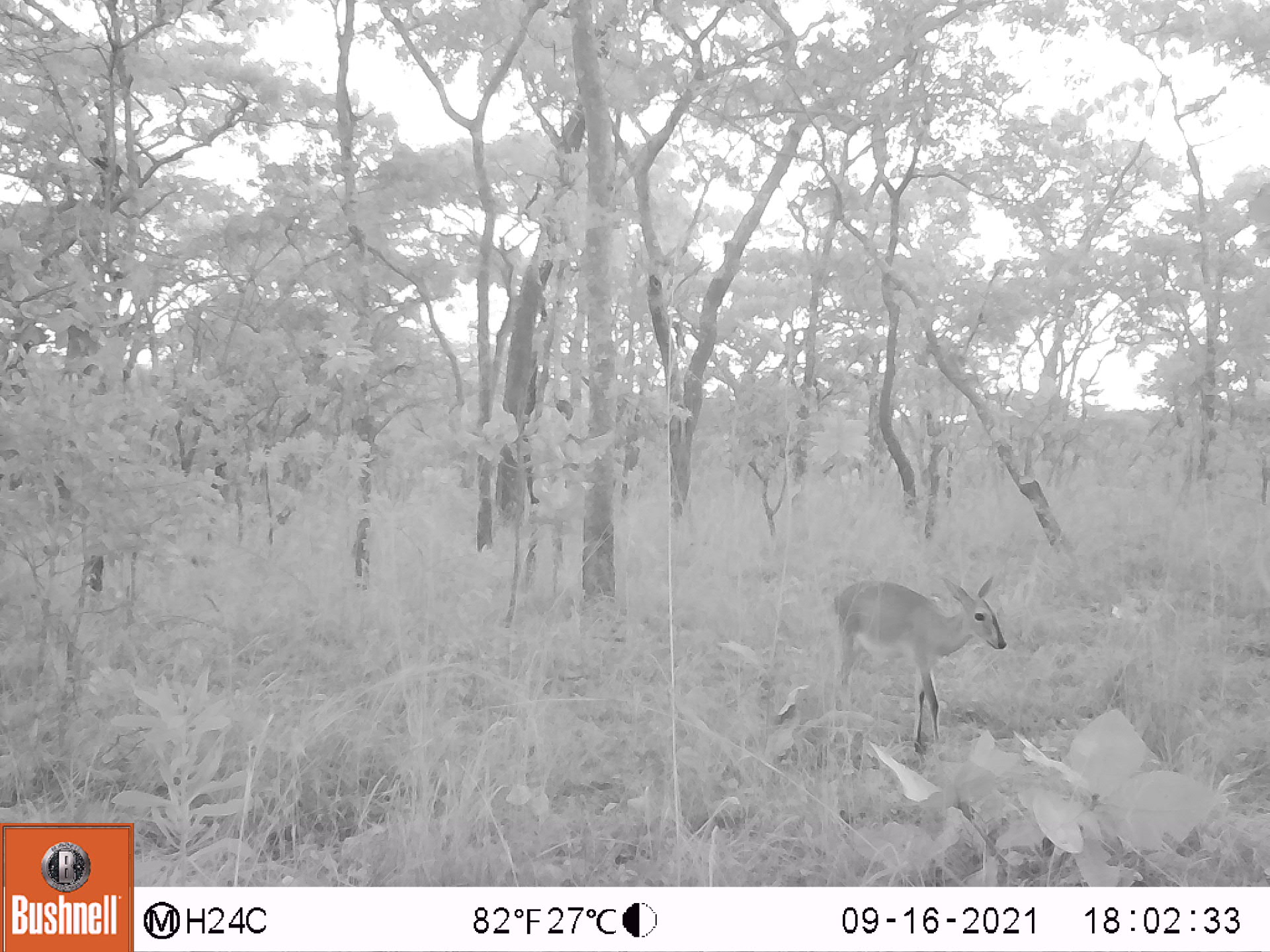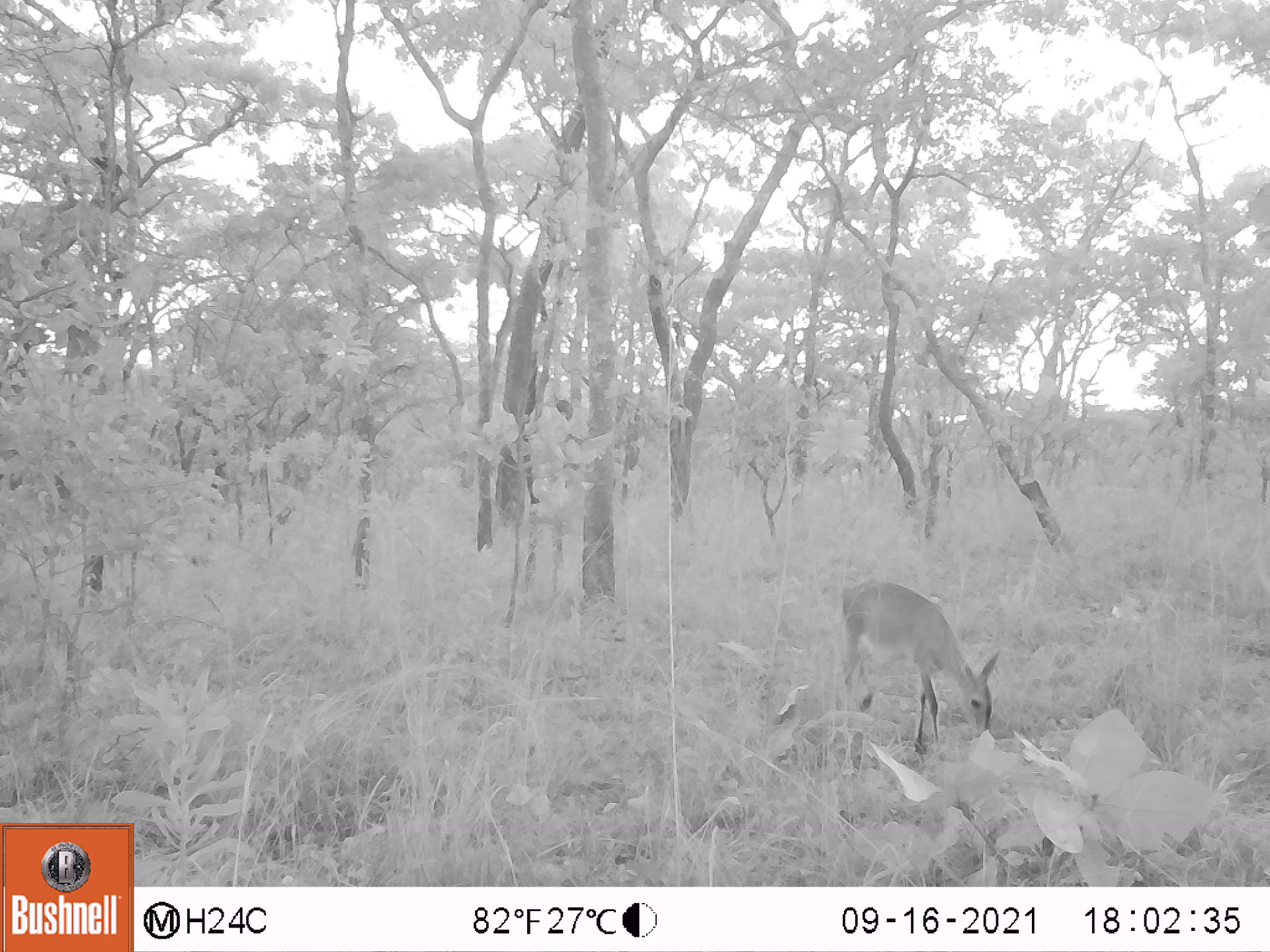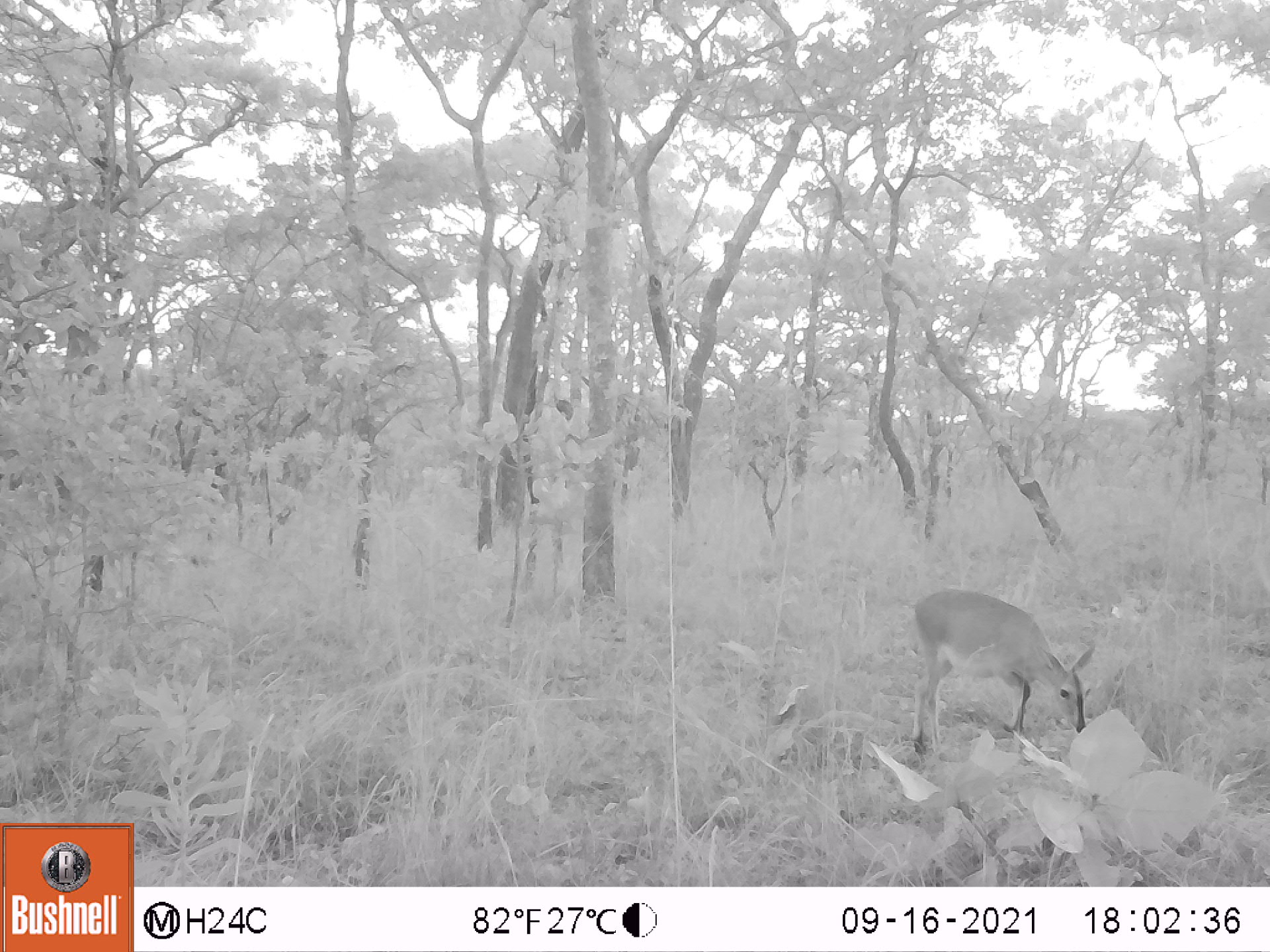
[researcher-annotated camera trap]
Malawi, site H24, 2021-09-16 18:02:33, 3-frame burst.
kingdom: Animalia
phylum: Chordata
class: Mammalia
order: Artiodactyla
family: Bovidae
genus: Sylvicapra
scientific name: Sylvicapra grimmia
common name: common duiker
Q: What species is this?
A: Common duiker (Sylvicapra grimmia).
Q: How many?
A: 1.